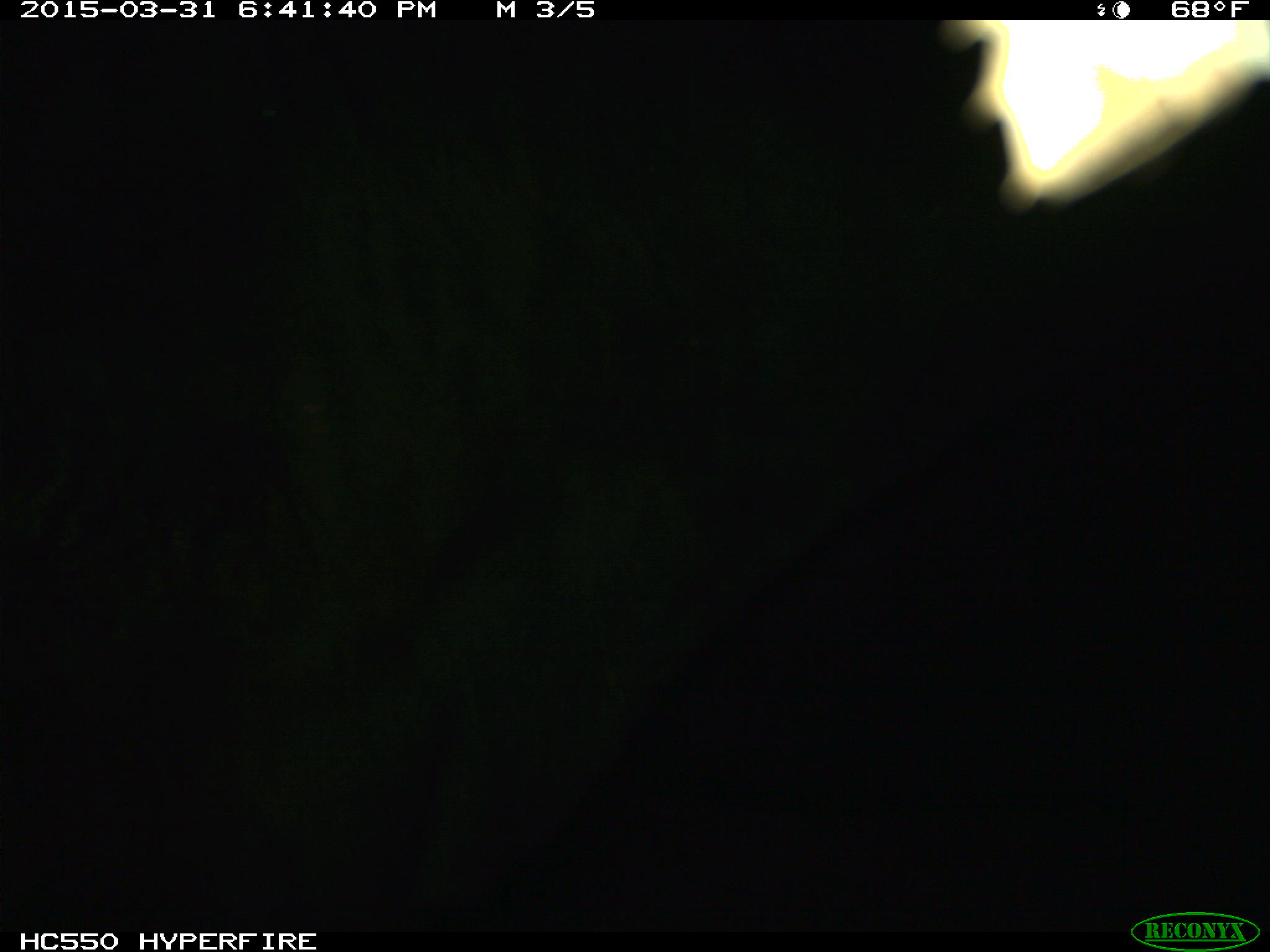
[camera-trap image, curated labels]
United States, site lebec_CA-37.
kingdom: Animalia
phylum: Chordata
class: Mammalia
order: Artiodactyla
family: Bovidae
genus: Bos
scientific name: Bos taurus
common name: domestic cow